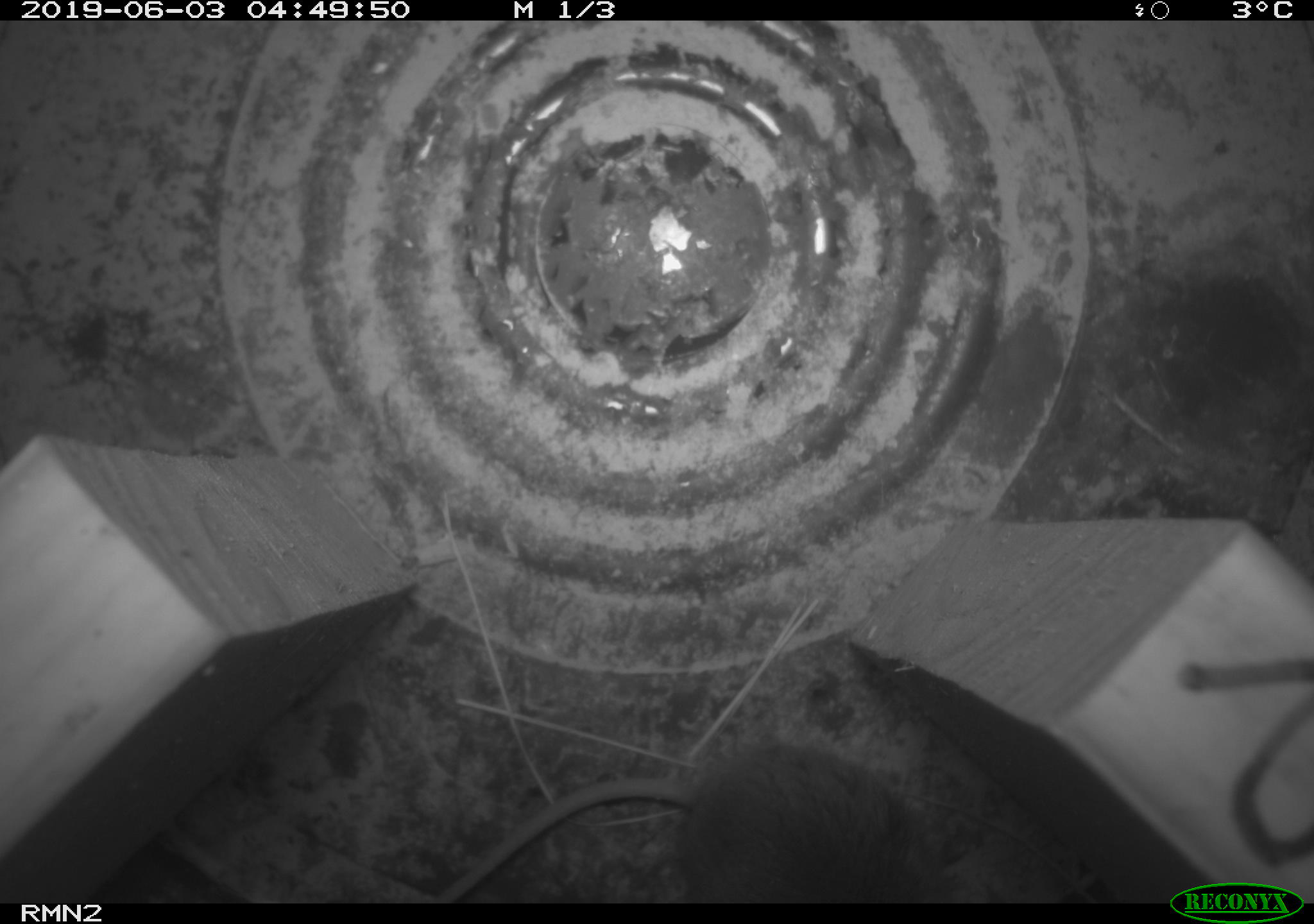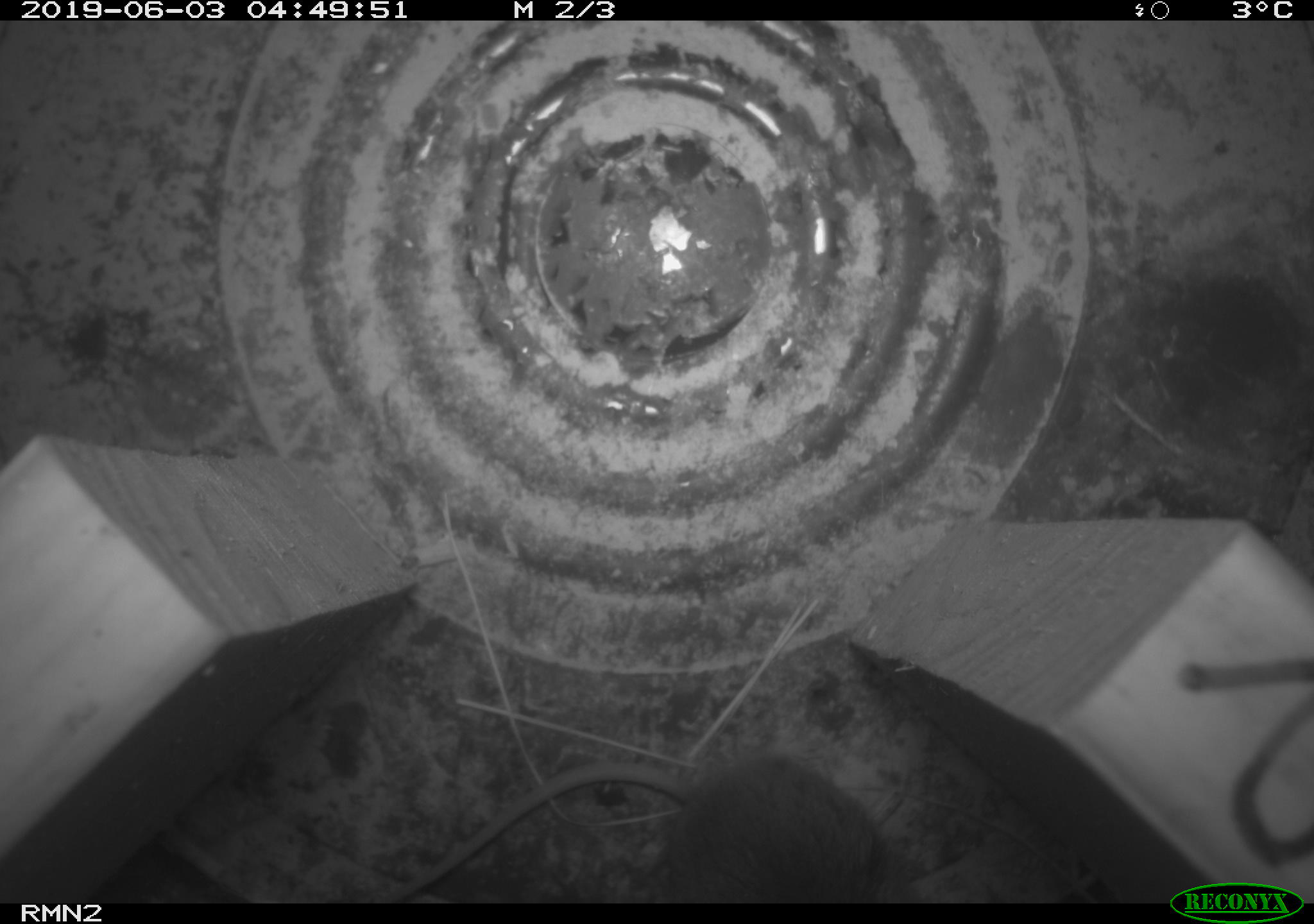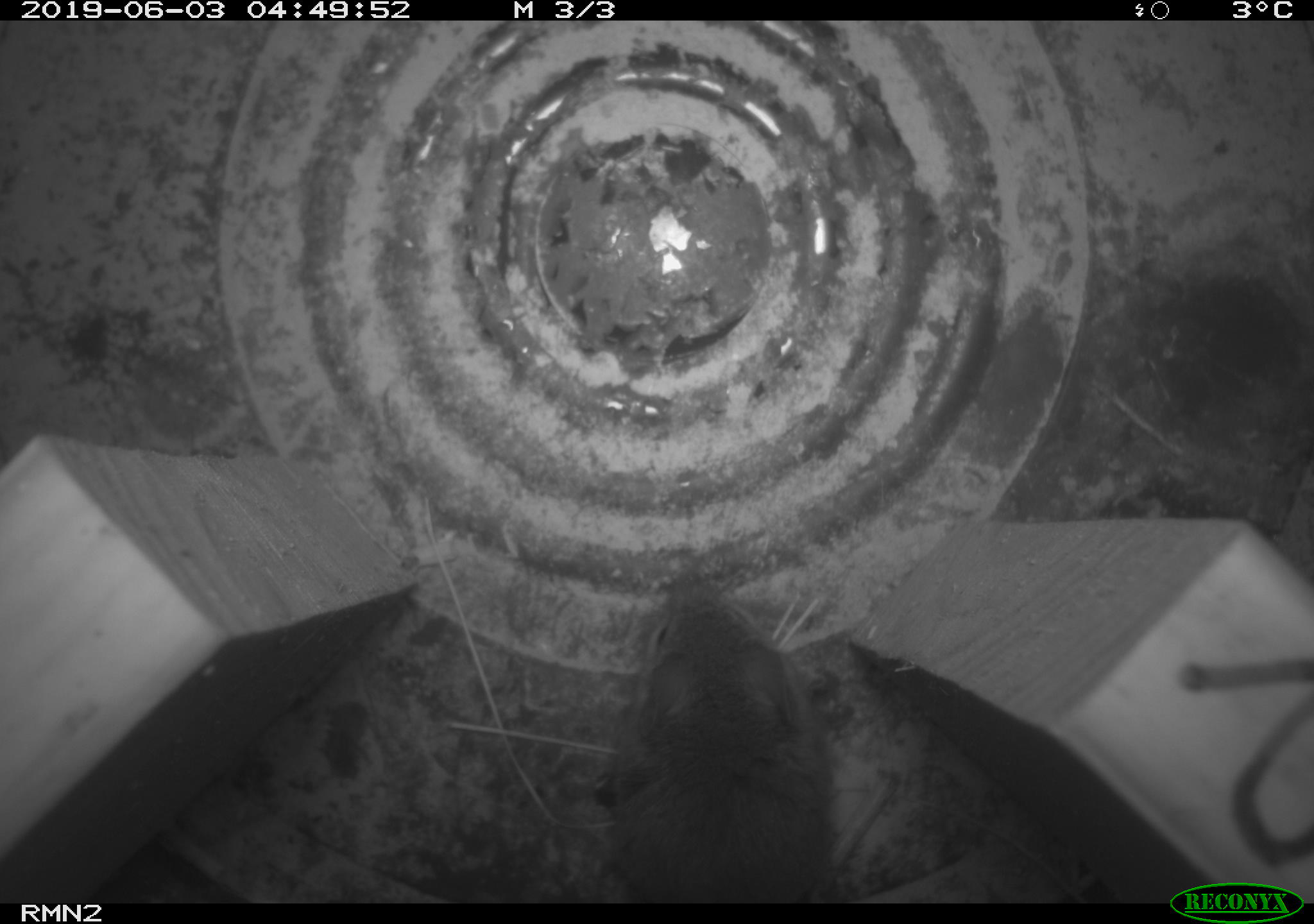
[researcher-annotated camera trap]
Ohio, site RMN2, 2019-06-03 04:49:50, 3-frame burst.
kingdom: Animalia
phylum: Chordata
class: Mammalia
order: Rodentia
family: Cricetidae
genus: Peromyscus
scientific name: Peromyscus leucopus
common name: white-footed mouse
White-footed mouse (Peromyscus leucopus).